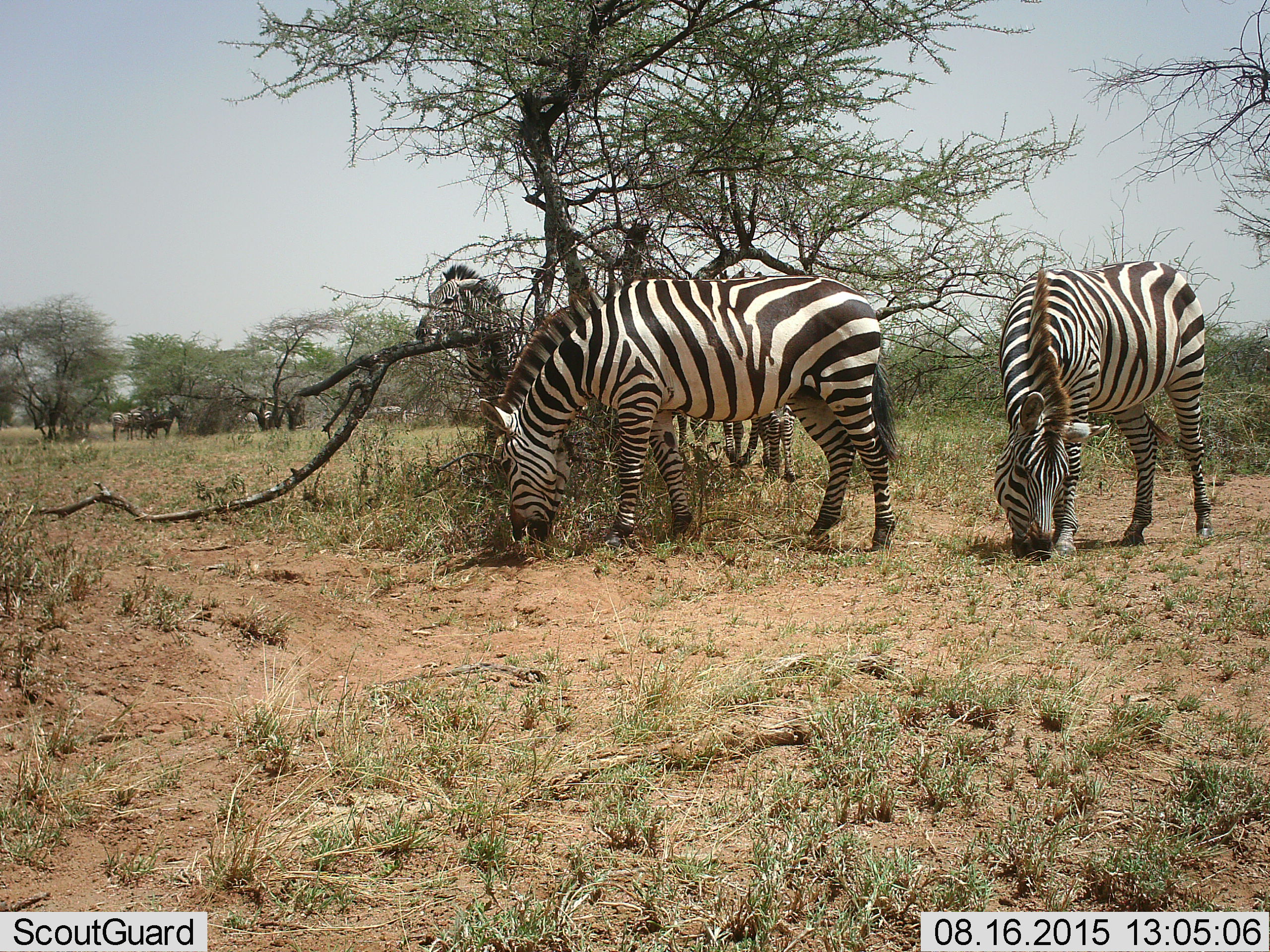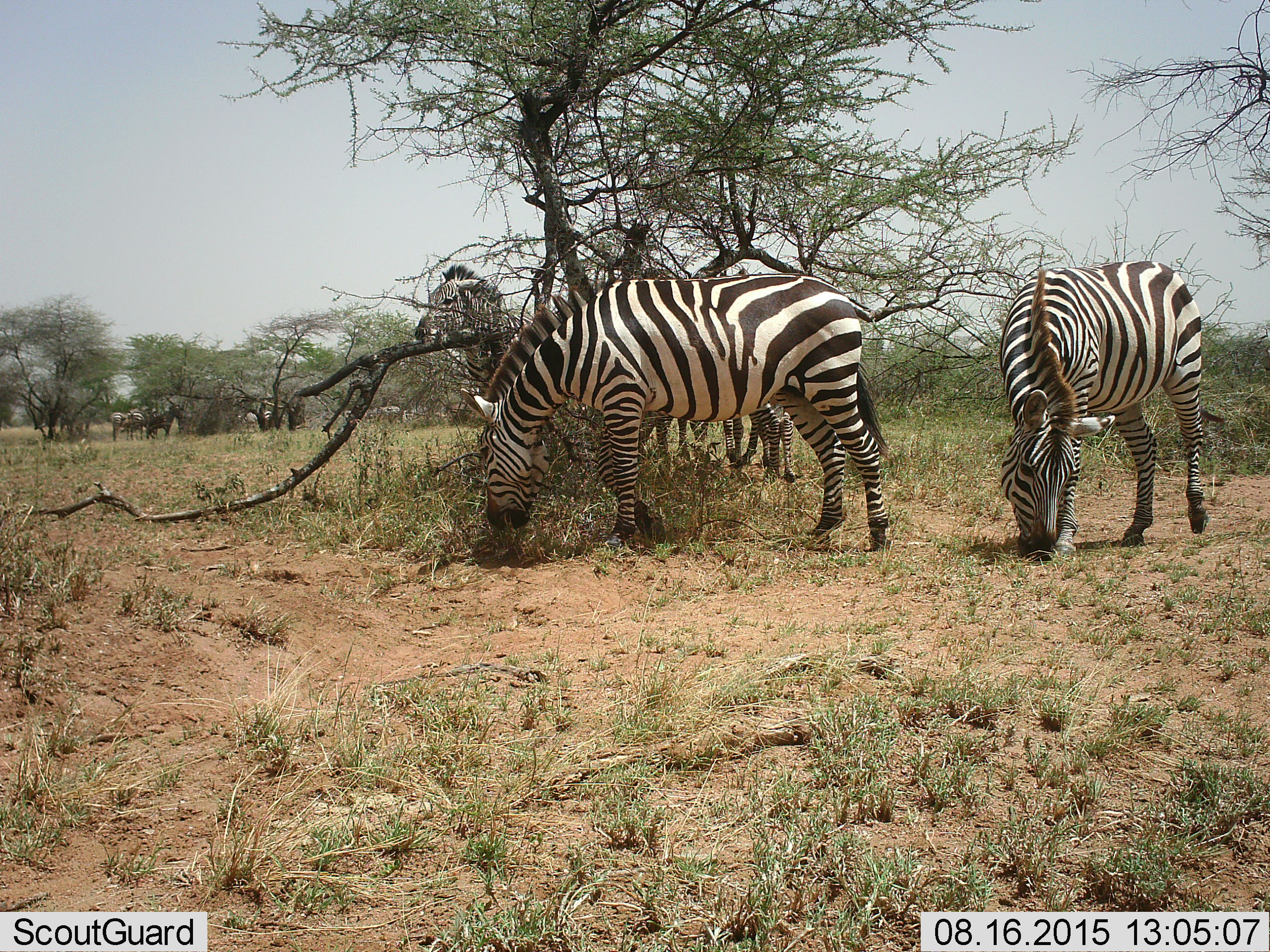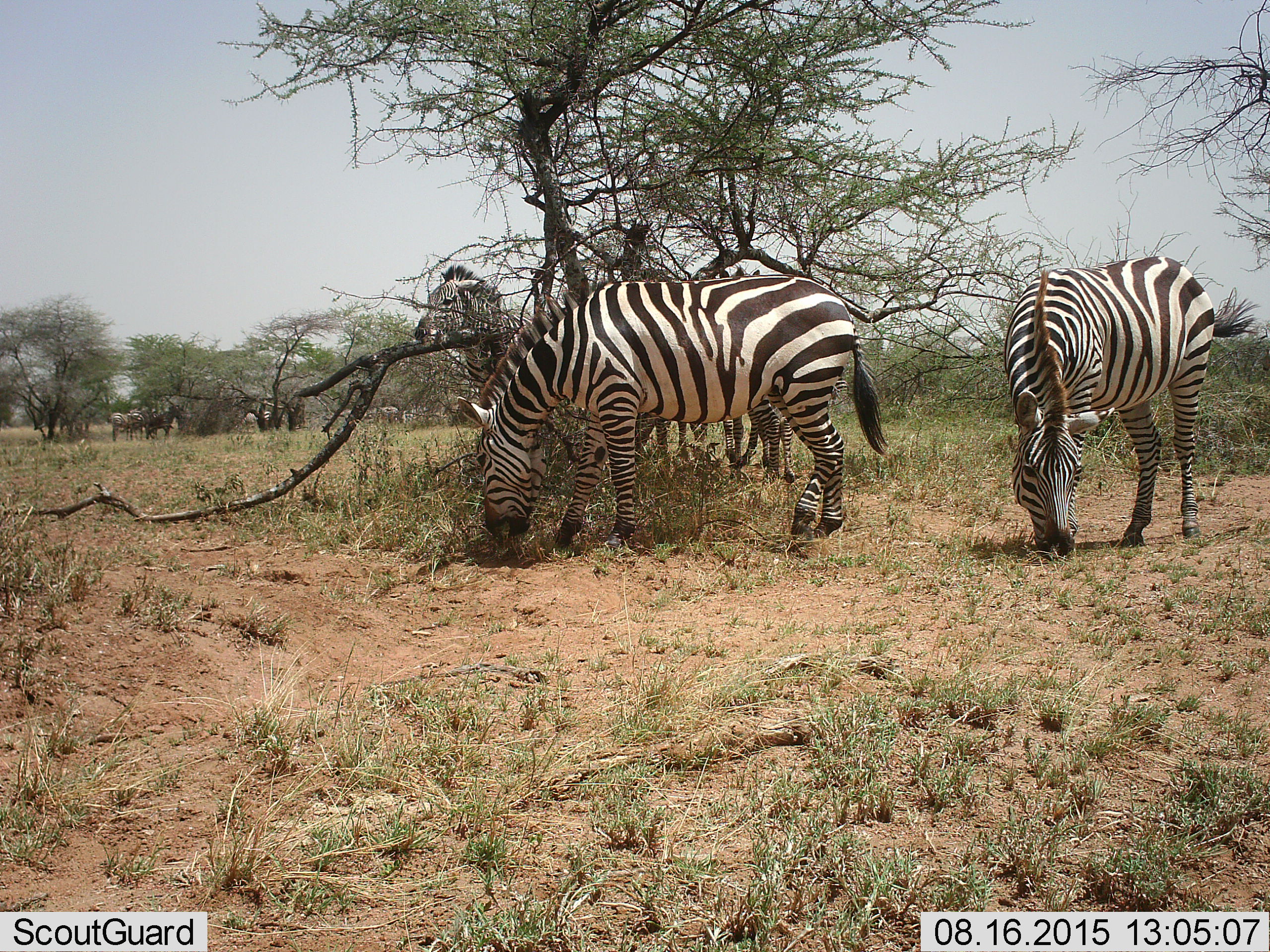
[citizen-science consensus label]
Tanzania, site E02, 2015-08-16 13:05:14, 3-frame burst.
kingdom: Animalia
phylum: Chordata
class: Mammalia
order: Perissodactyla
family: Equidae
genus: Equus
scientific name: Equus quagga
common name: plains zebra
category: zebra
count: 6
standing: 68%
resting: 5%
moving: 21%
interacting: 0%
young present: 5%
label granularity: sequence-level